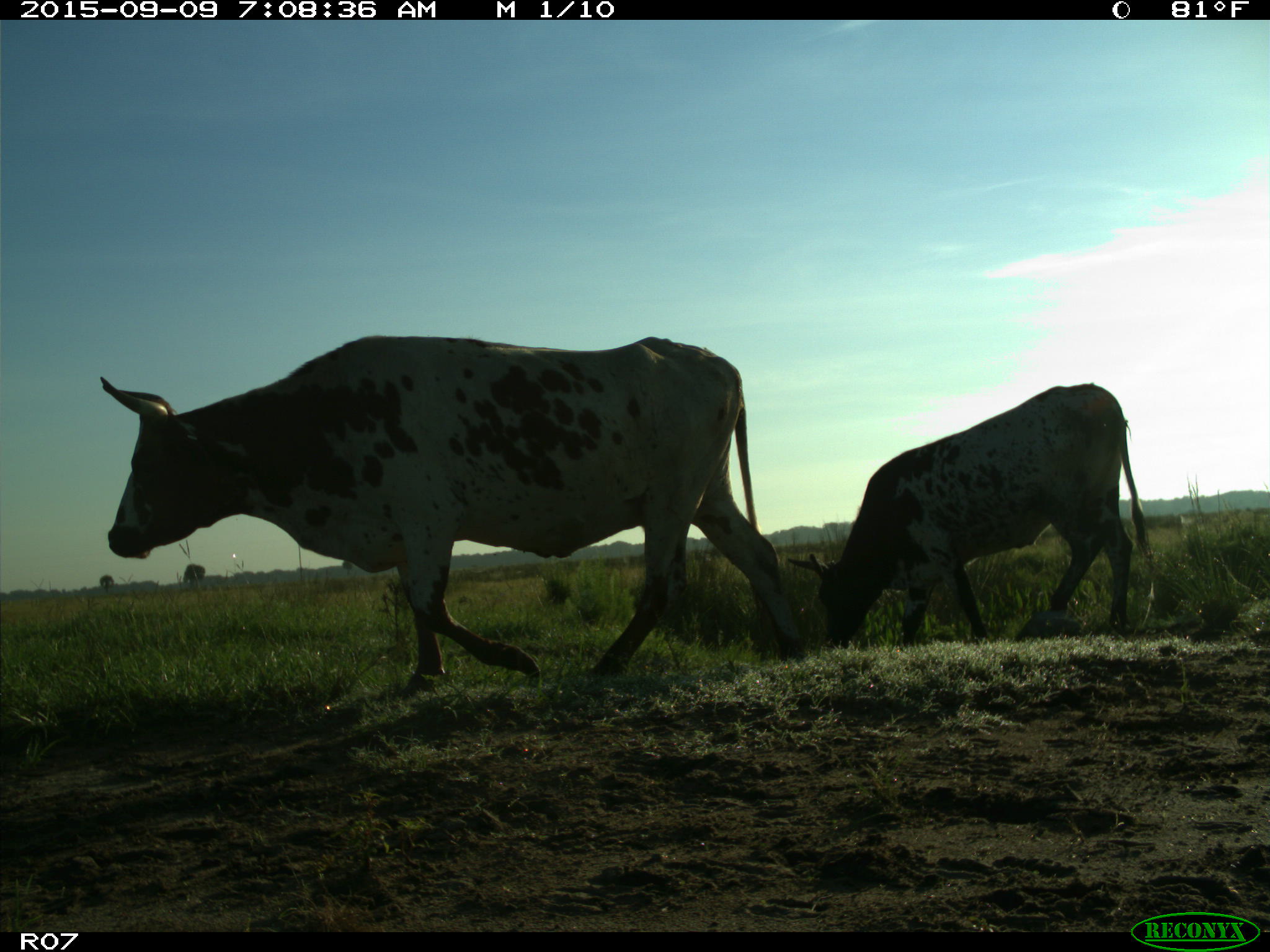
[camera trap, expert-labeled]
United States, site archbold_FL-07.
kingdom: Animalia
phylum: Chordata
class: Mammalia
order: Artiodactyla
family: Bovidae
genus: Bos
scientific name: Bos taurus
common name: domestic cow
Bos taurus (domestic cow).